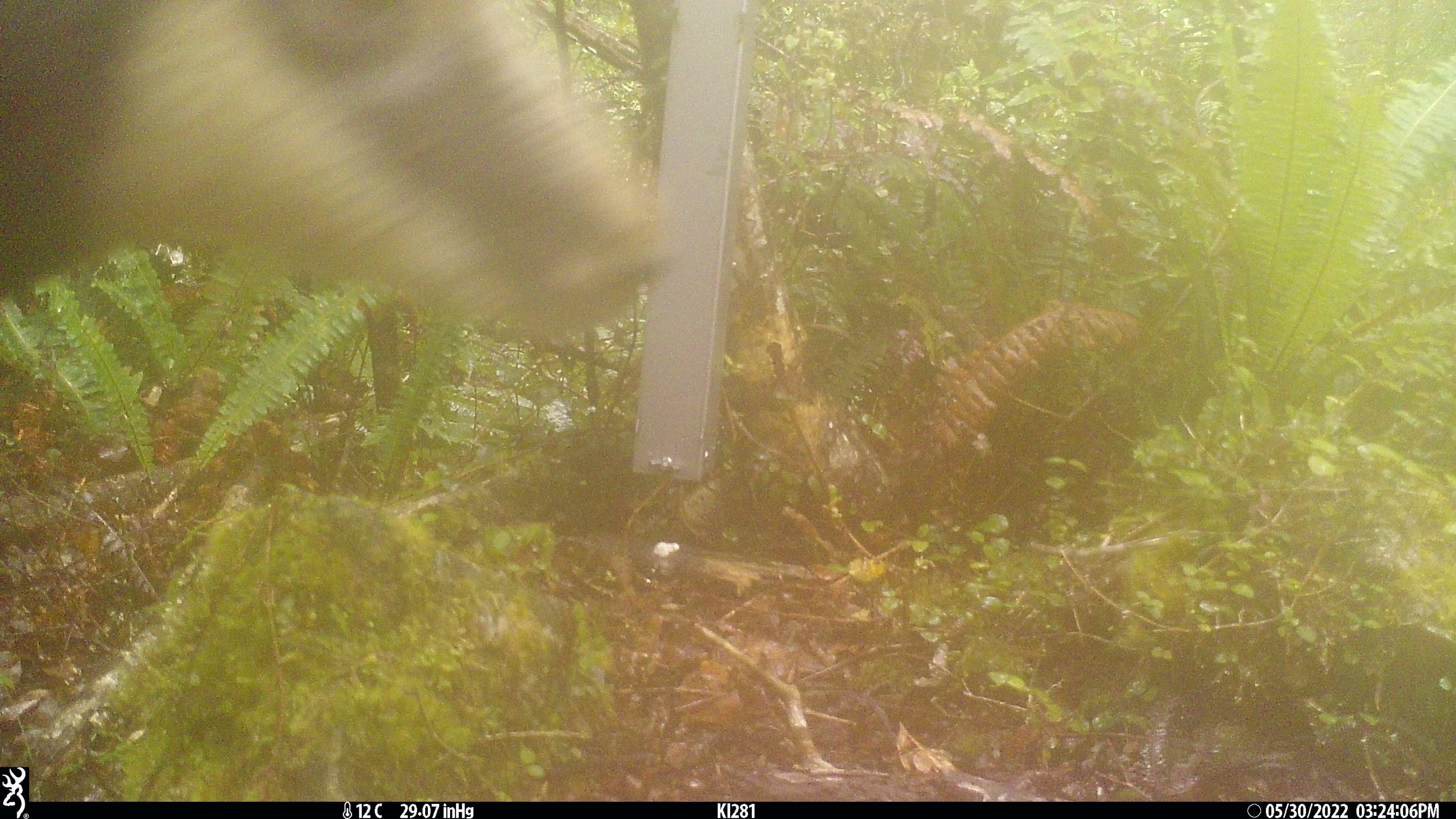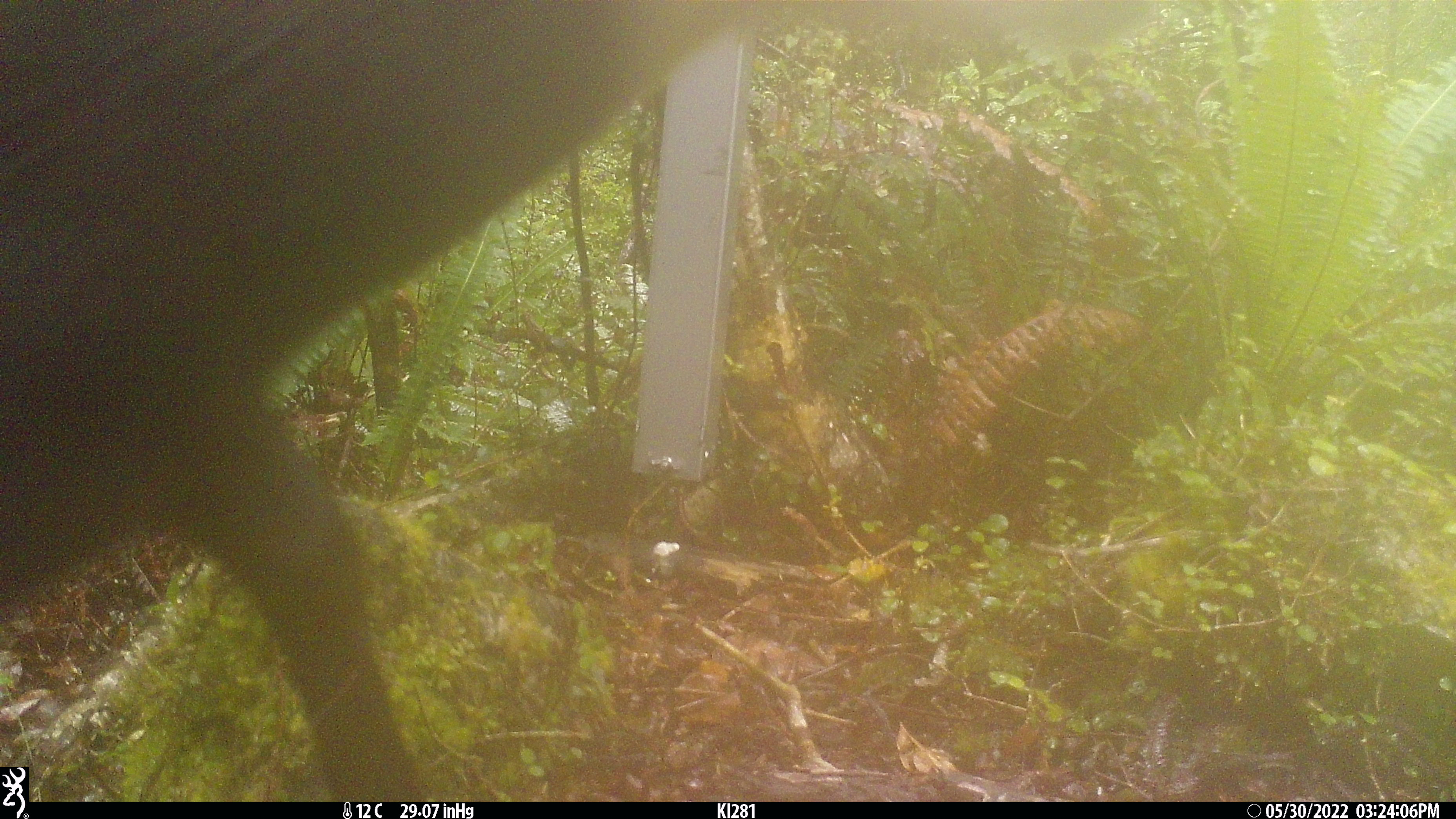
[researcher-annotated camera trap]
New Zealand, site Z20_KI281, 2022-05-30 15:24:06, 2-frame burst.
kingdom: Animalia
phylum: Chordata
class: Mammalia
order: Artiodactyla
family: Bovidae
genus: Rupicapra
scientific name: Rupicapra rupicapra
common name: alpine chamois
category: chamois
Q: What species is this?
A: Chamois (alpine chamois) (Rupicapra rupicapra).